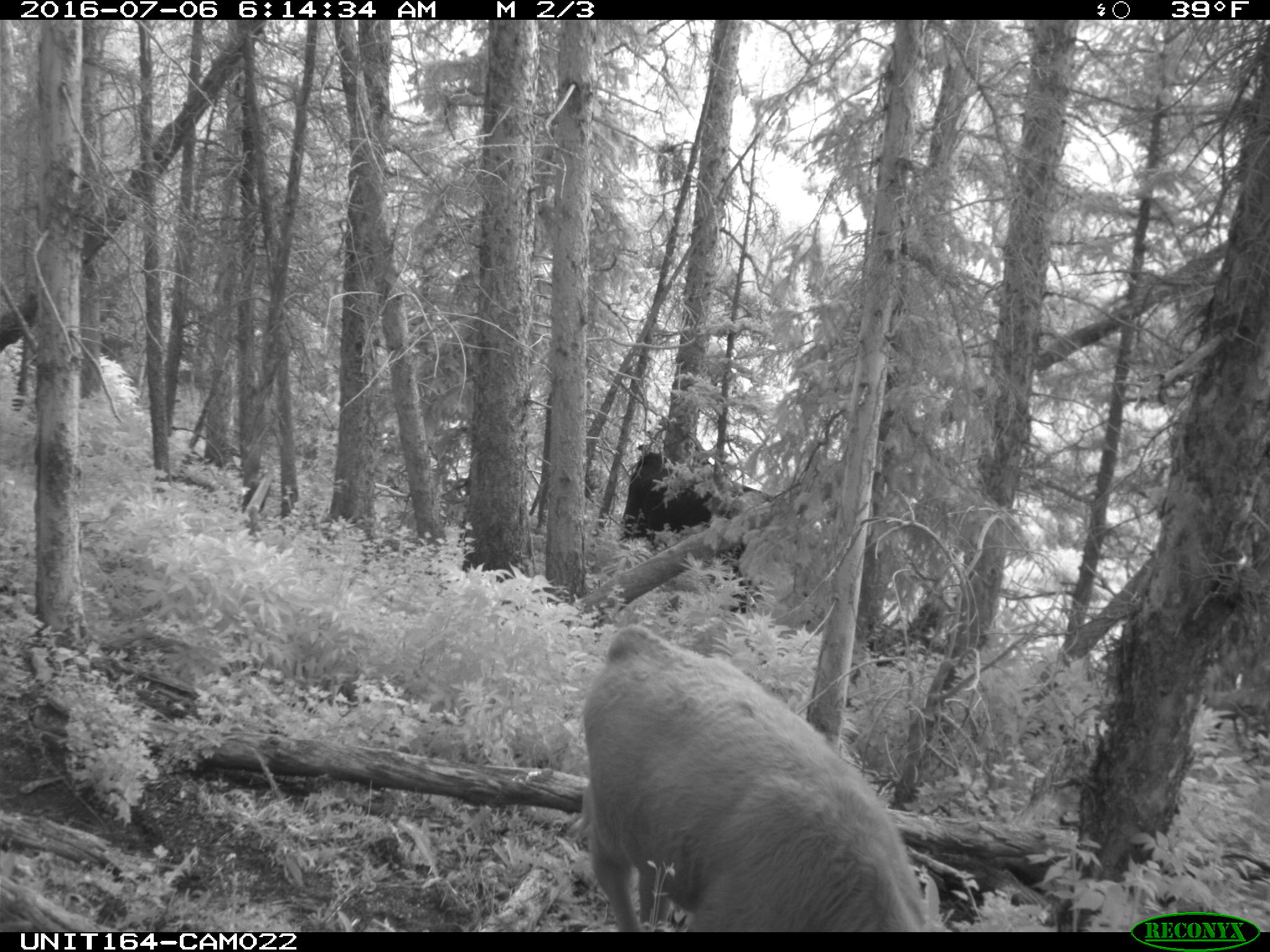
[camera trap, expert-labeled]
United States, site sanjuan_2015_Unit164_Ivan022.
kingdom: Animalia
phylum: Chordata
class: Mammalia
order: Artiodactyla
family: Bovidae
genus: Bos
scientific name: Bos taurus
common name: domestic cow